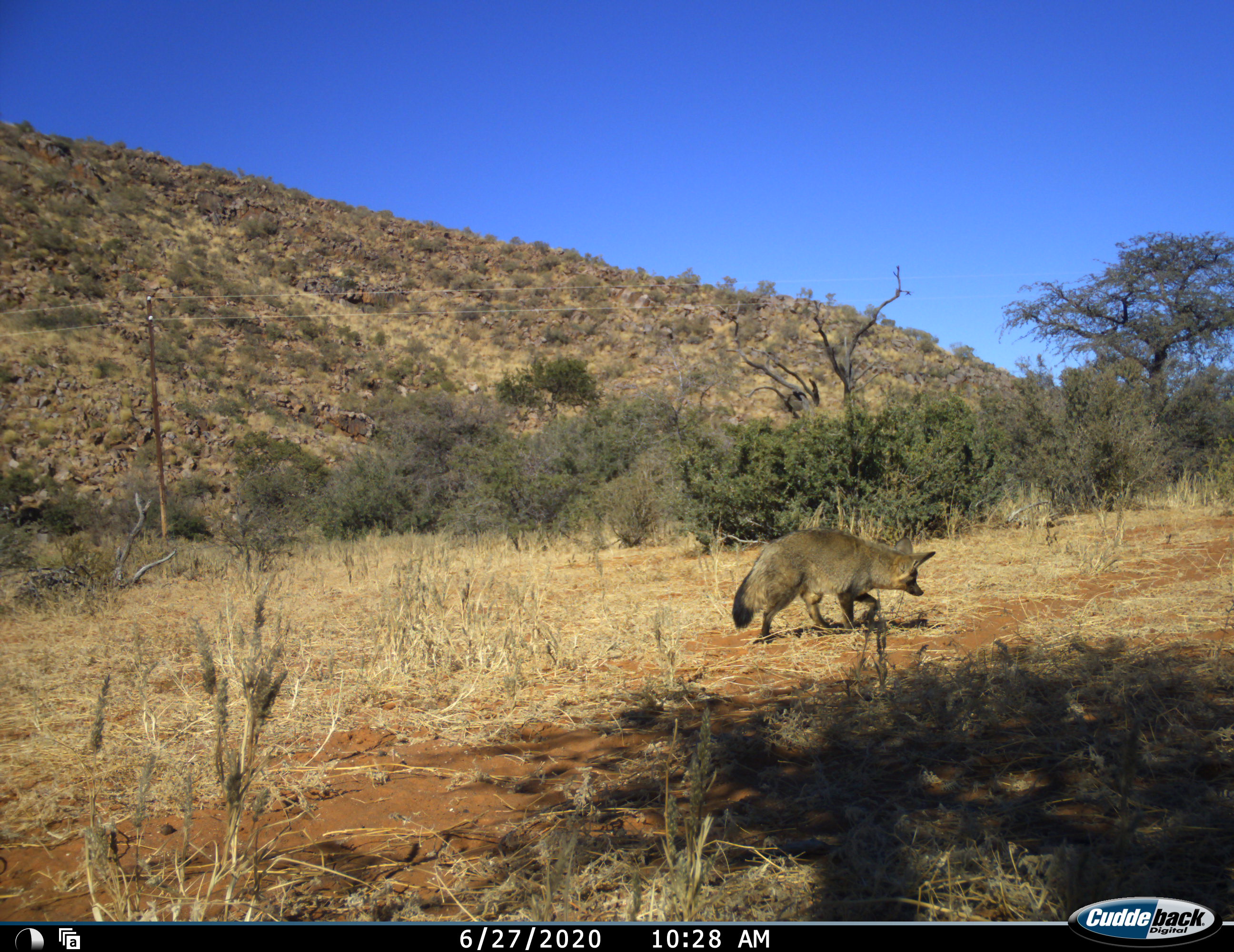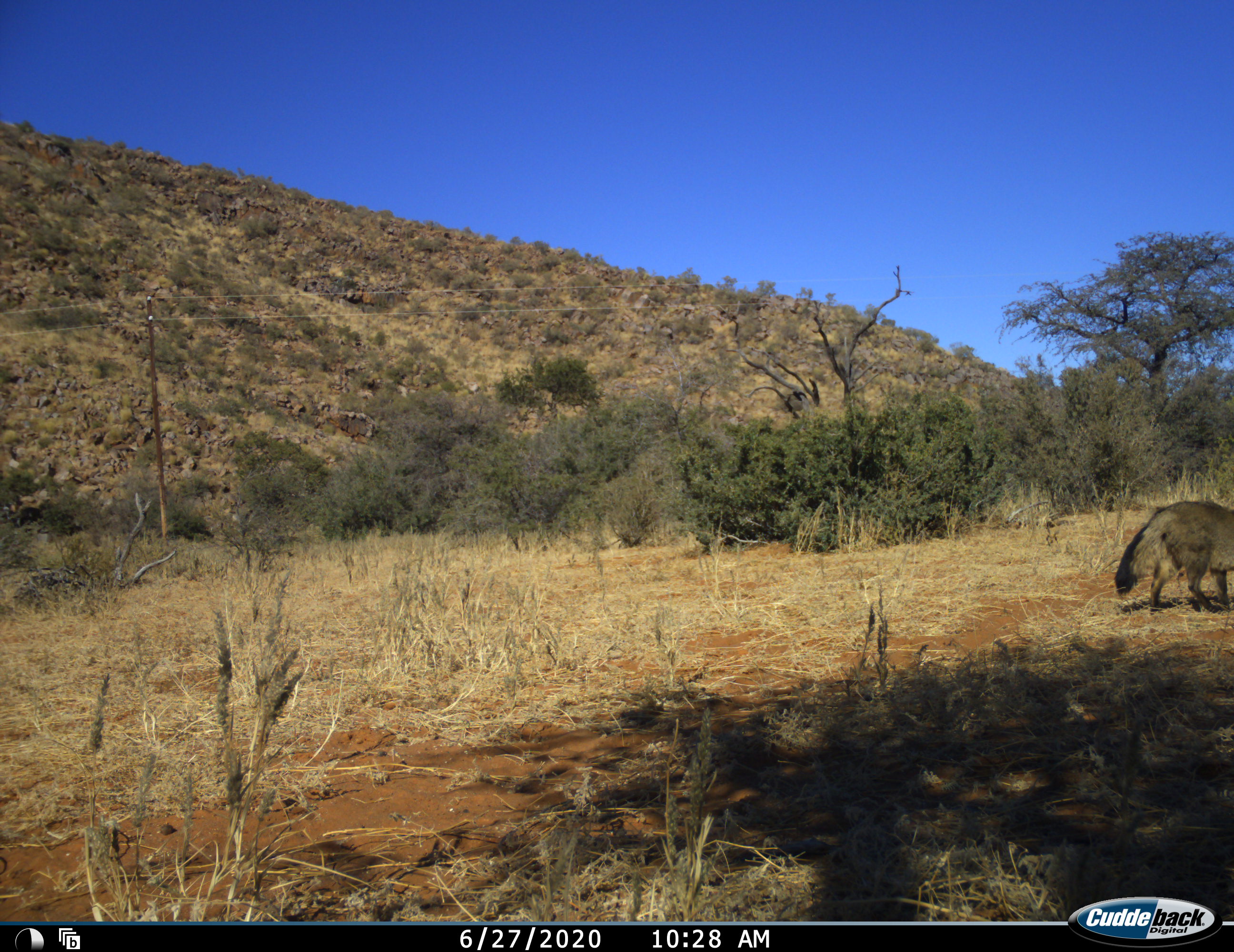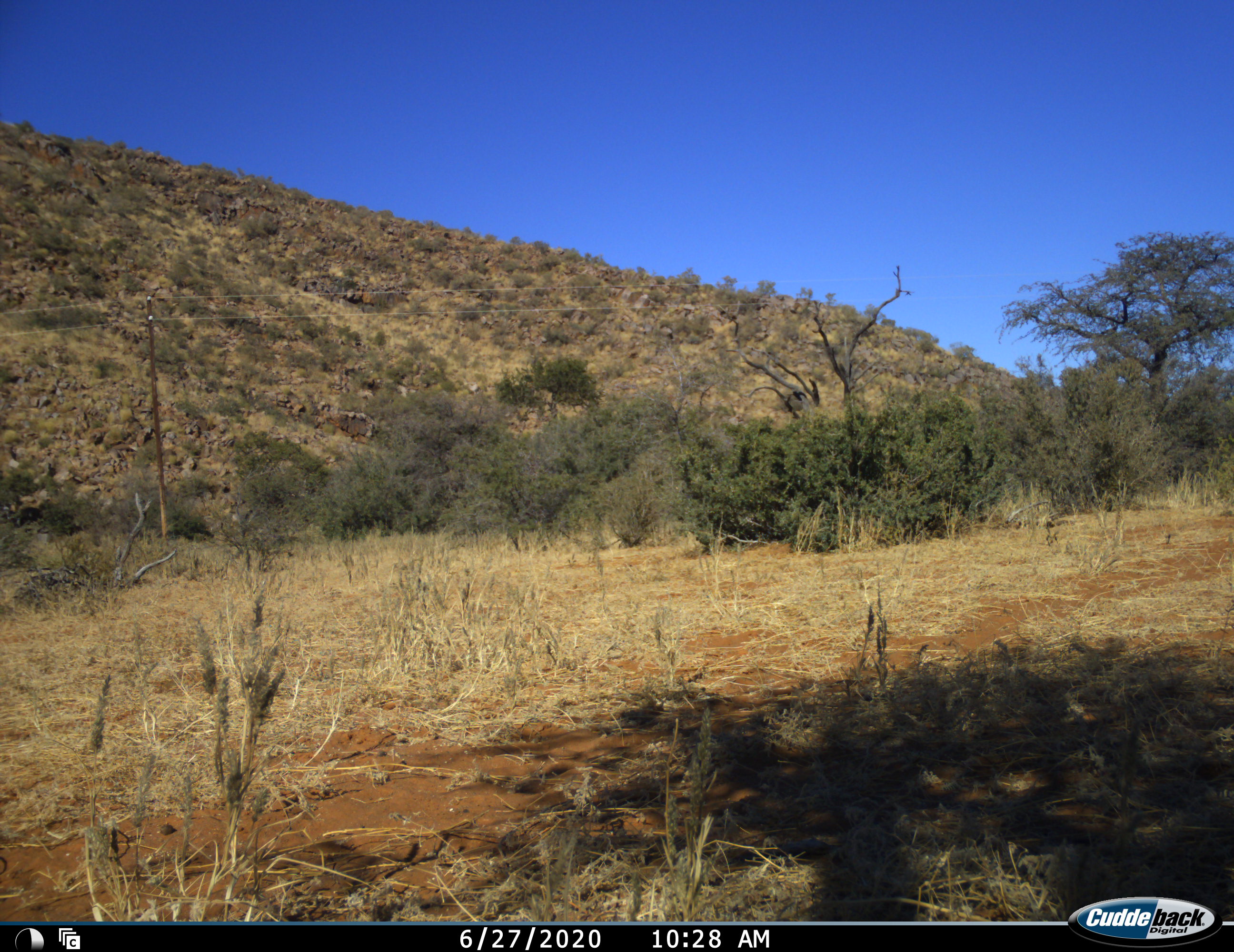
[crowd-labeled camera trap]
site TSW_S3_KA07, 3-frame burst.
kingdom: Animalia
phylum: Chordata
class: Mammalia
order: Carnivora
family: Canidae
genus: Otocyon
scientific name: Otocyon megalotis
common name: bat-eared fox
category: foxbateared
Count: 1.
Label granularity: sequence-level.